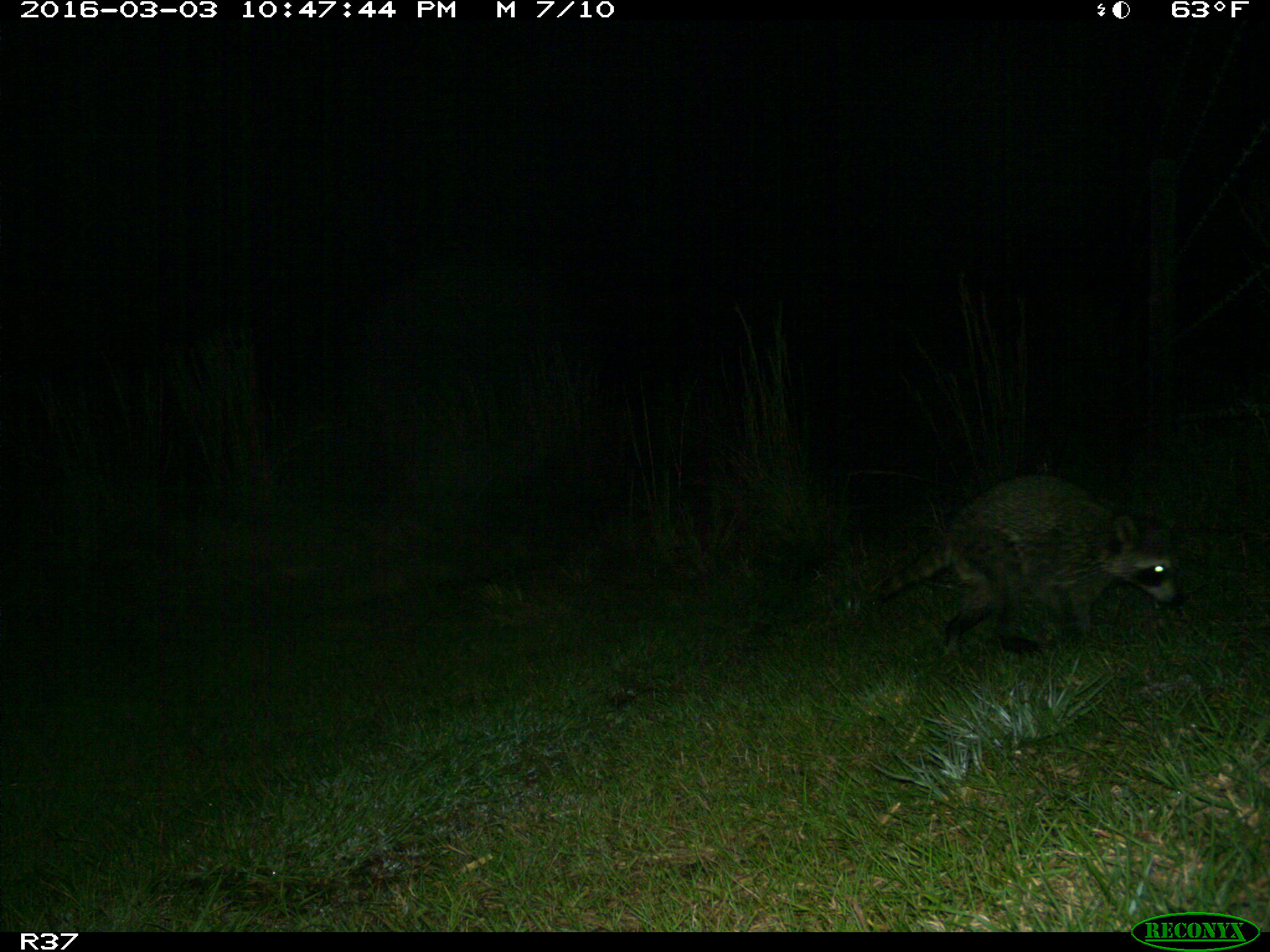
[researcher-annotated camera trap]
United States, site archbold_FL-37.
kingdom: Animalia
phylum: Chordata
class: Mammalia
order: Carnivora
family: Procyonidae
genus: Procyon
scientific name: Procyon lotor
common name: common raccoon